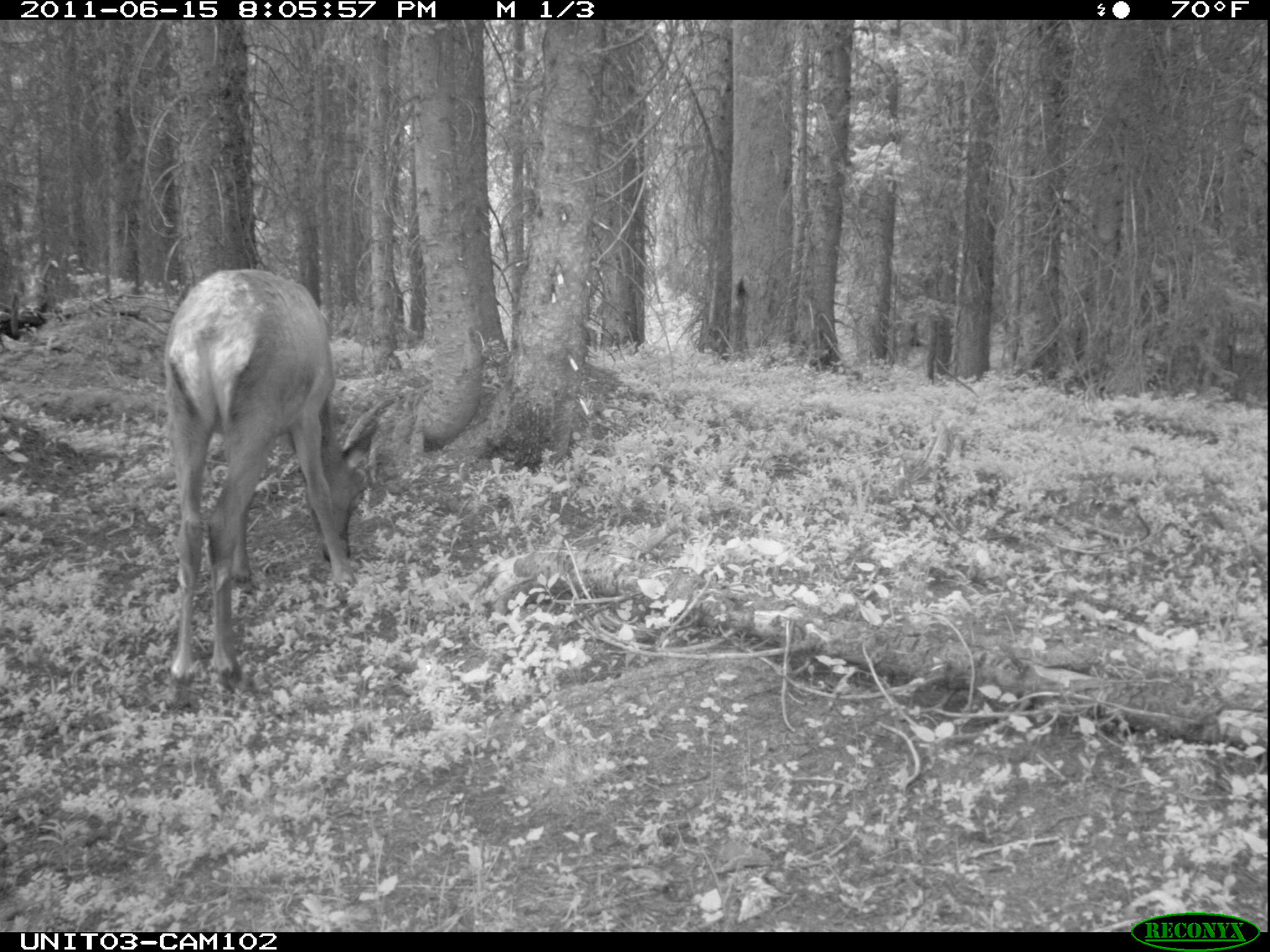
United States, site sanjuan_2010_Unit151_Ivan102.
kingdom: Animalia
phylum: Chordata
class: Mammalia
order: Artiodactyla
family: Cervidae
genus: Cervus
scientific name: Cervus elaphus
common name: red deer